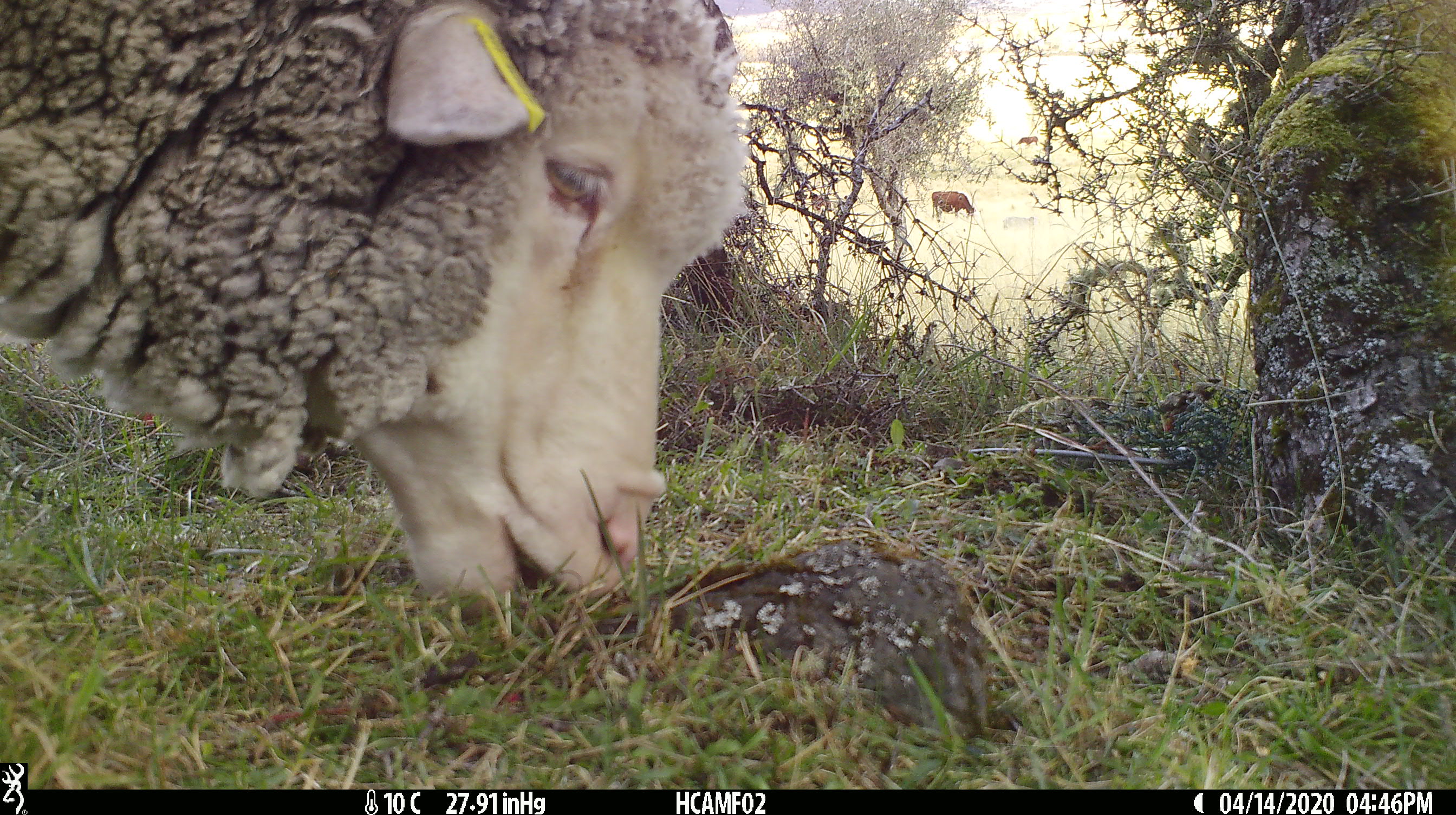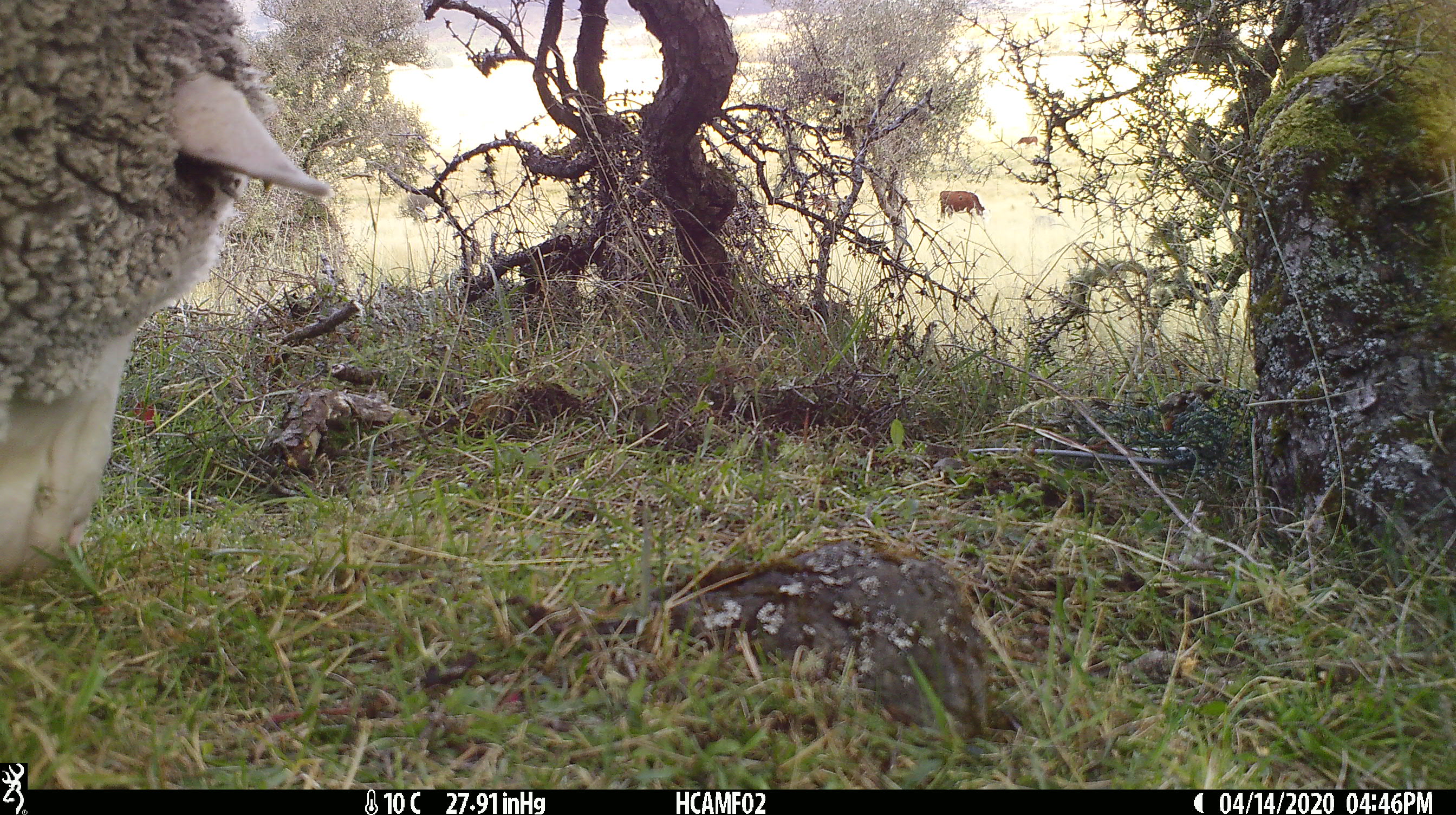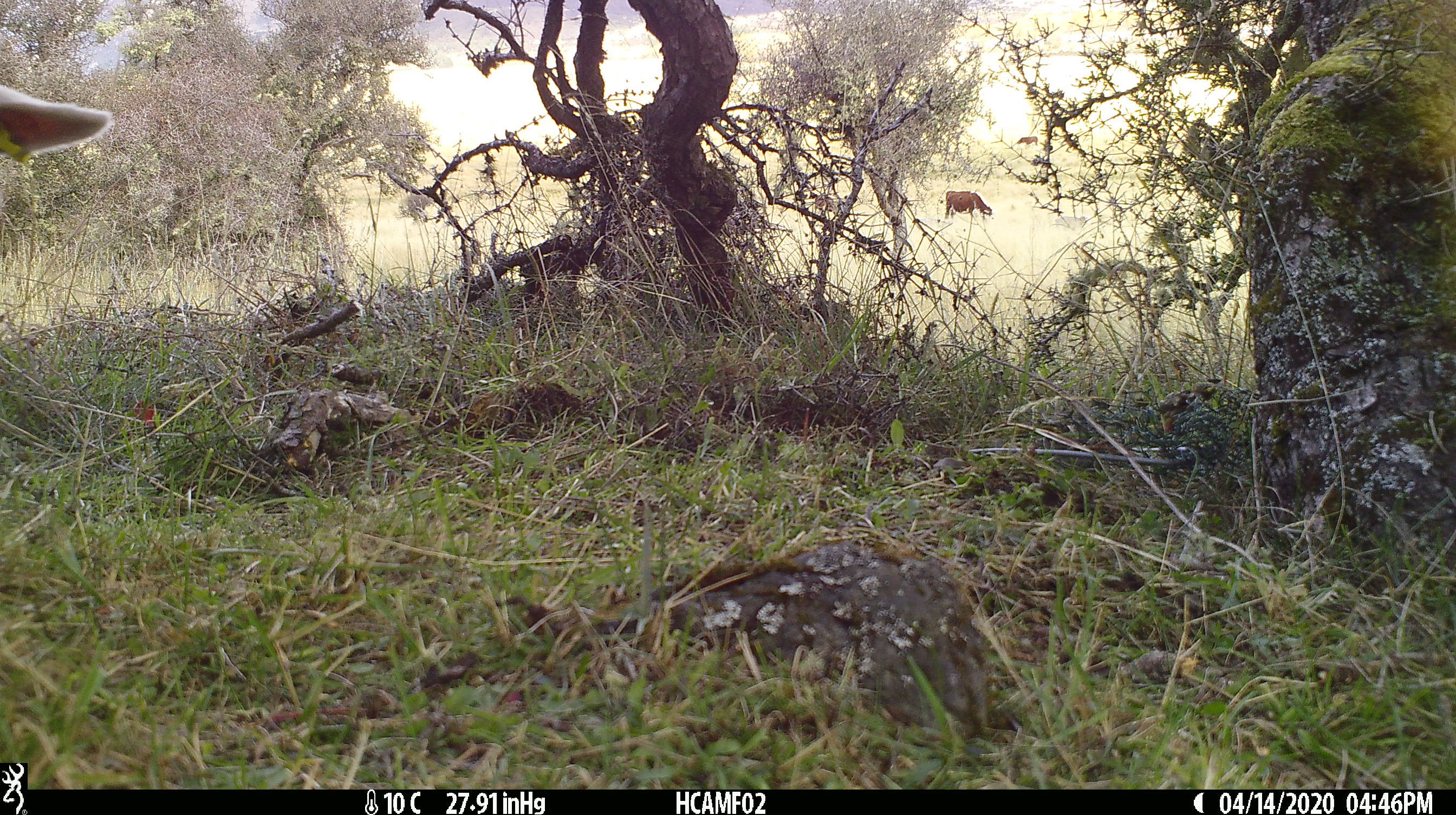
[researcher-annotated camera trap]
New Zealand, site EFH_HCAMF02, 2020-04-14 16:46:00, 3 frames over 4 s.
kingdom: Animalia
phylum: Chordata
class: Mammalia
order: Artiodactyla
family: Bovidae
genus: Ovis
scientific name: Ovis aries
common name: domestic sheep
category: sheep